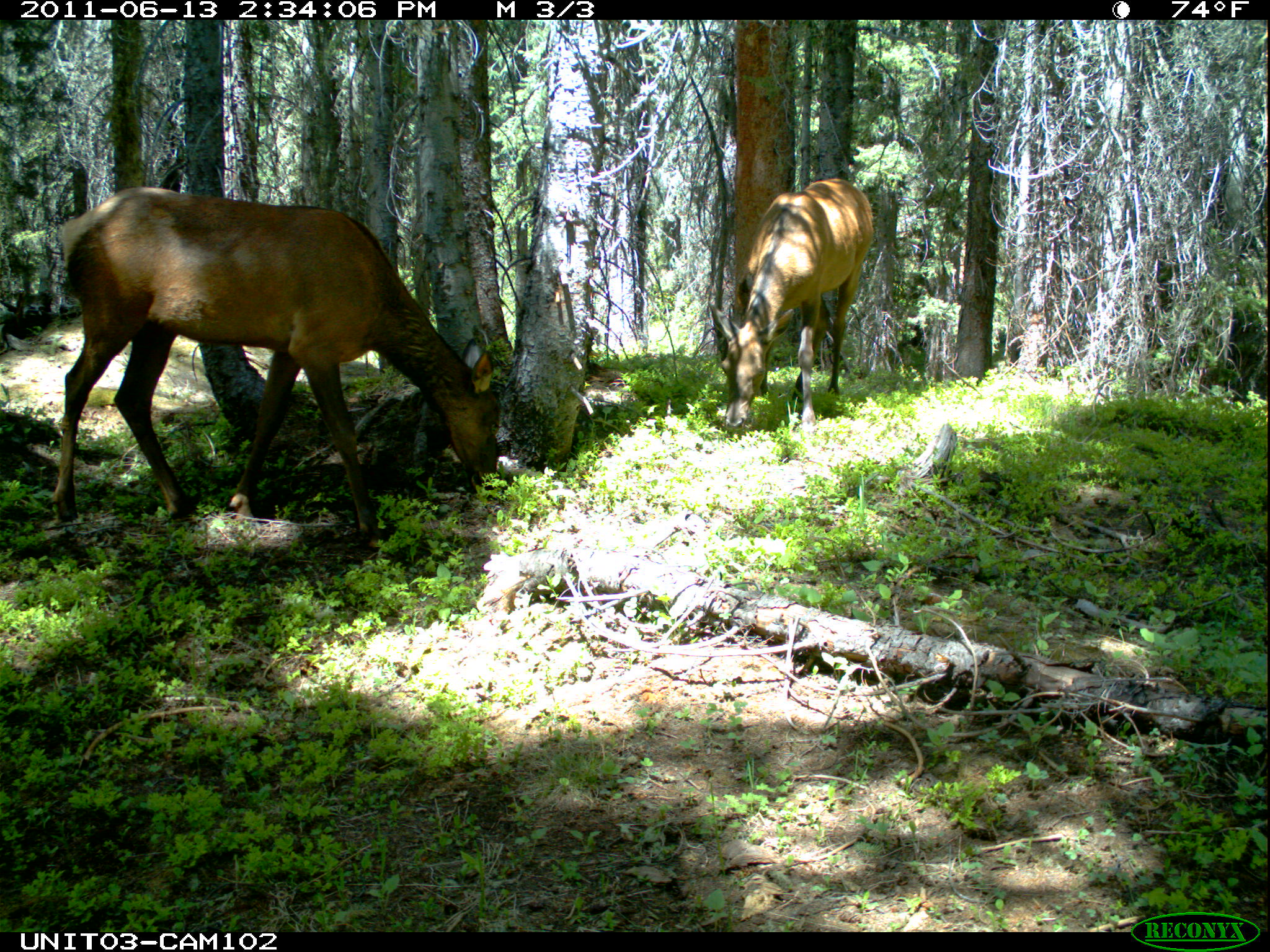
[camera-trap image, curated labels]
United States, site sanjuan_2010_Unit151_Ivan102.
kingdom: Animalia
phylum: Chordata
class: Mammalia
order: Artiodactyla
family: Cervidae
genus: Cervus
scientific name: Cervus elaphus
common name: red deer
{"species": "Cervus elaphus (red deer)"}